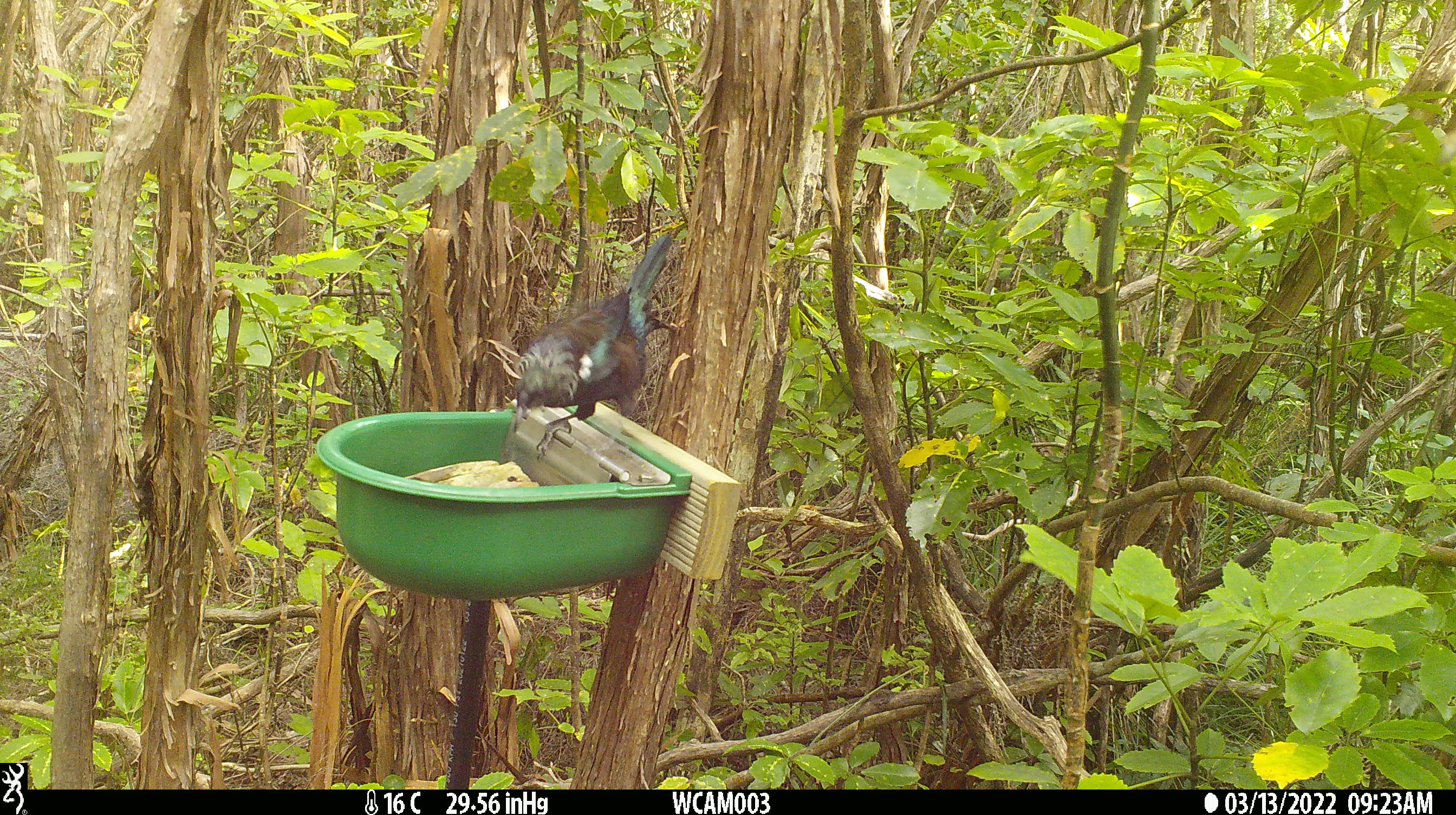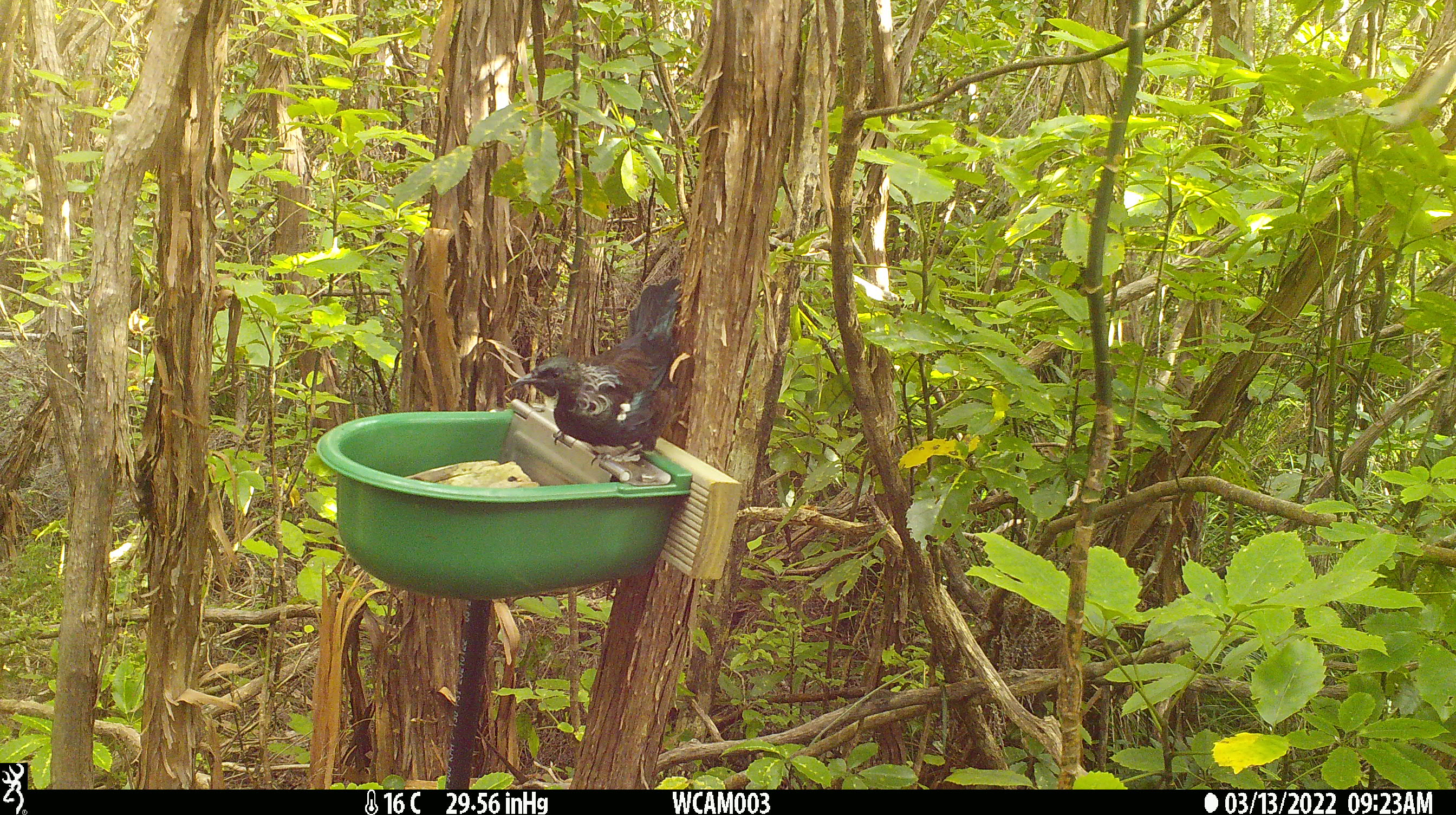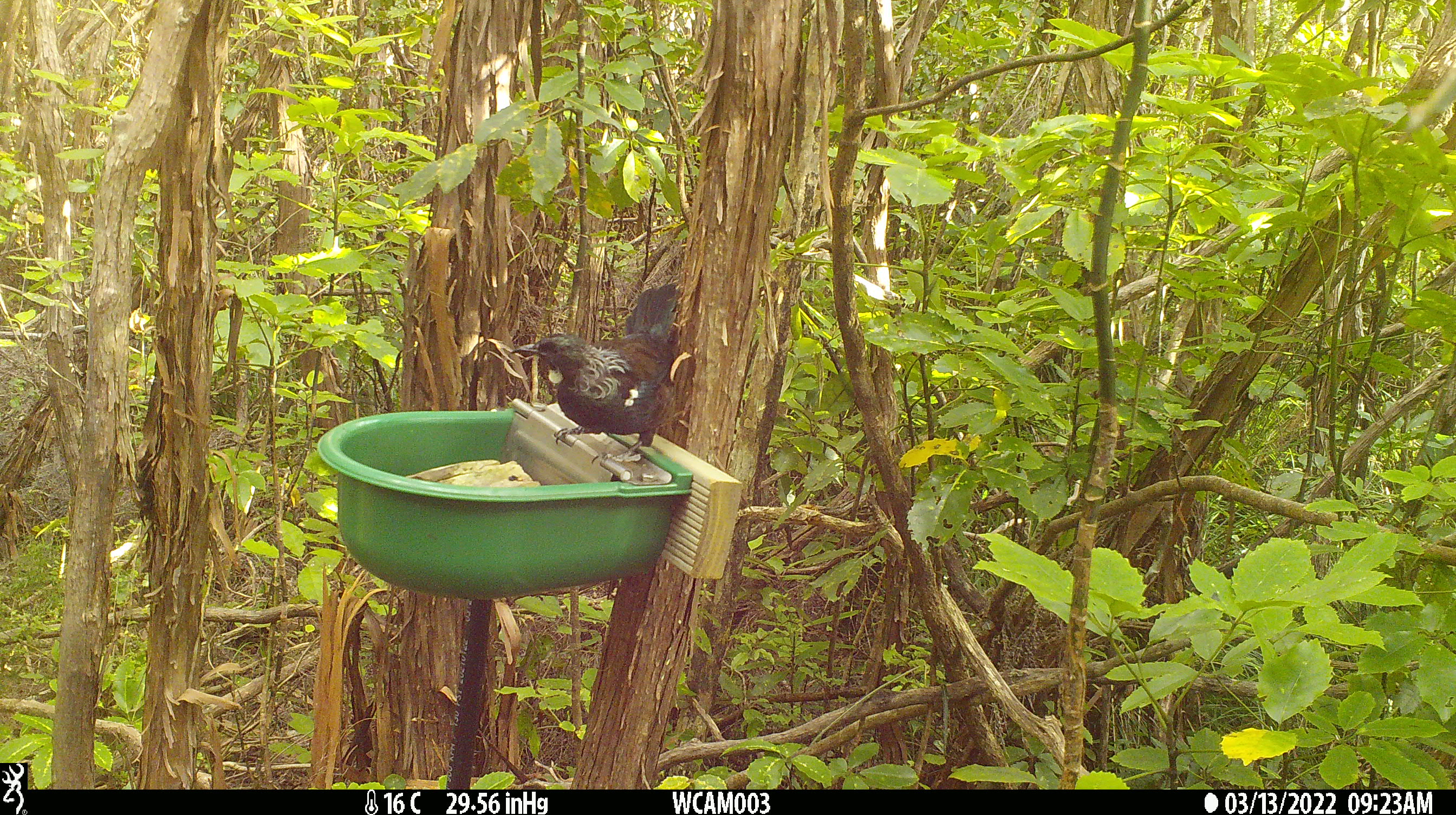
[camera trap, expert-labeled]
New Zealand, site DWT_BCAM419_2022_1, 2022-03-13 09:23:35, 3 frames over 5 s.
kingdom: Animalia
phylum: Chordata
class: Aves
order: Passeriformes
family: Meliphagidae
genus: Prosthemadera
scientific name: Prosthemadera novaeseelandiae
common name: tui